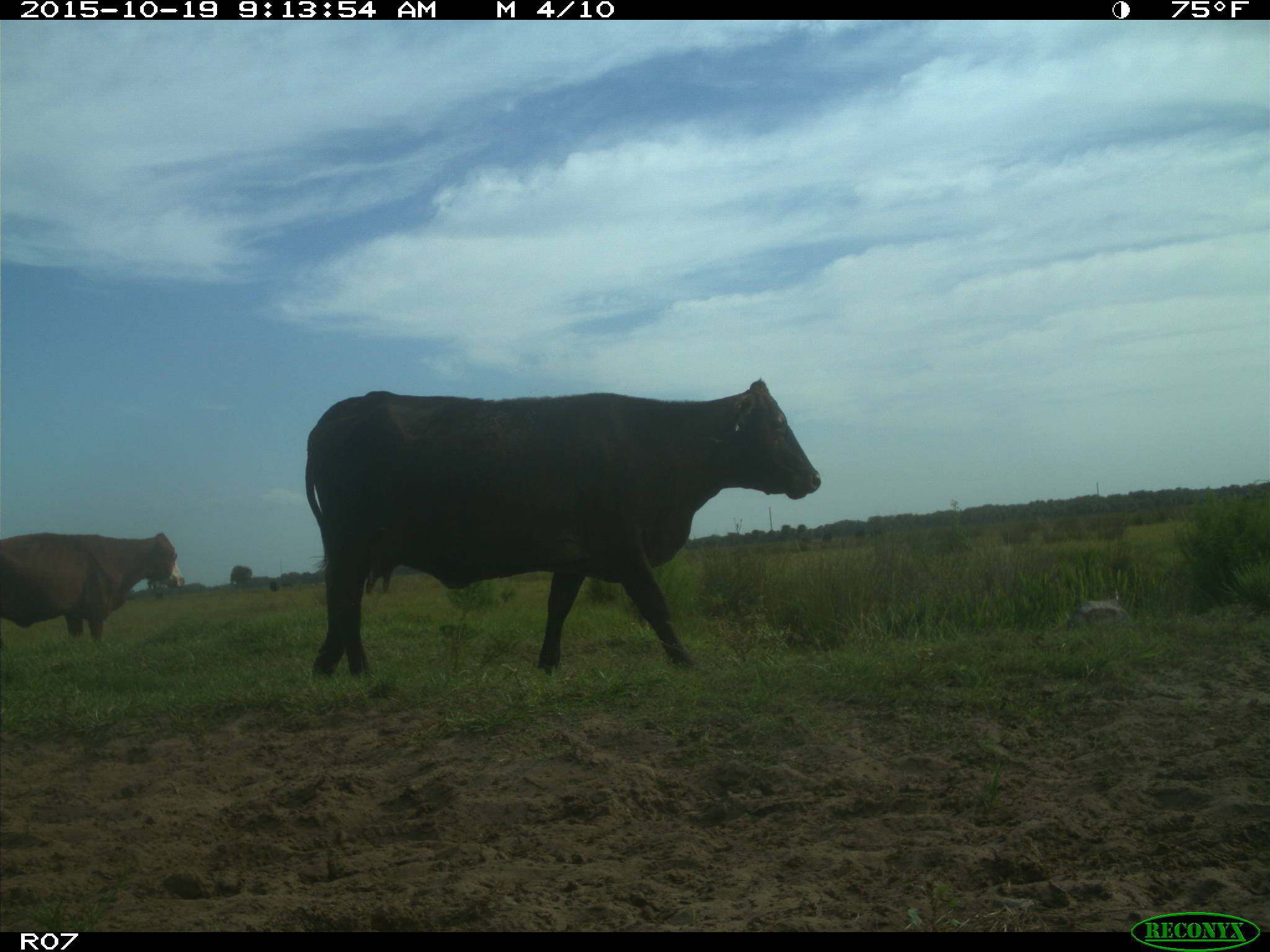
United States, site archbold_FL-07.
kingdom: Animalia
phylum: Chordata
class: Mammalia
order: Artiodactyla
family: Bovidae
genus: Bos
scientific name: Bos taurus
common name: domestic cow